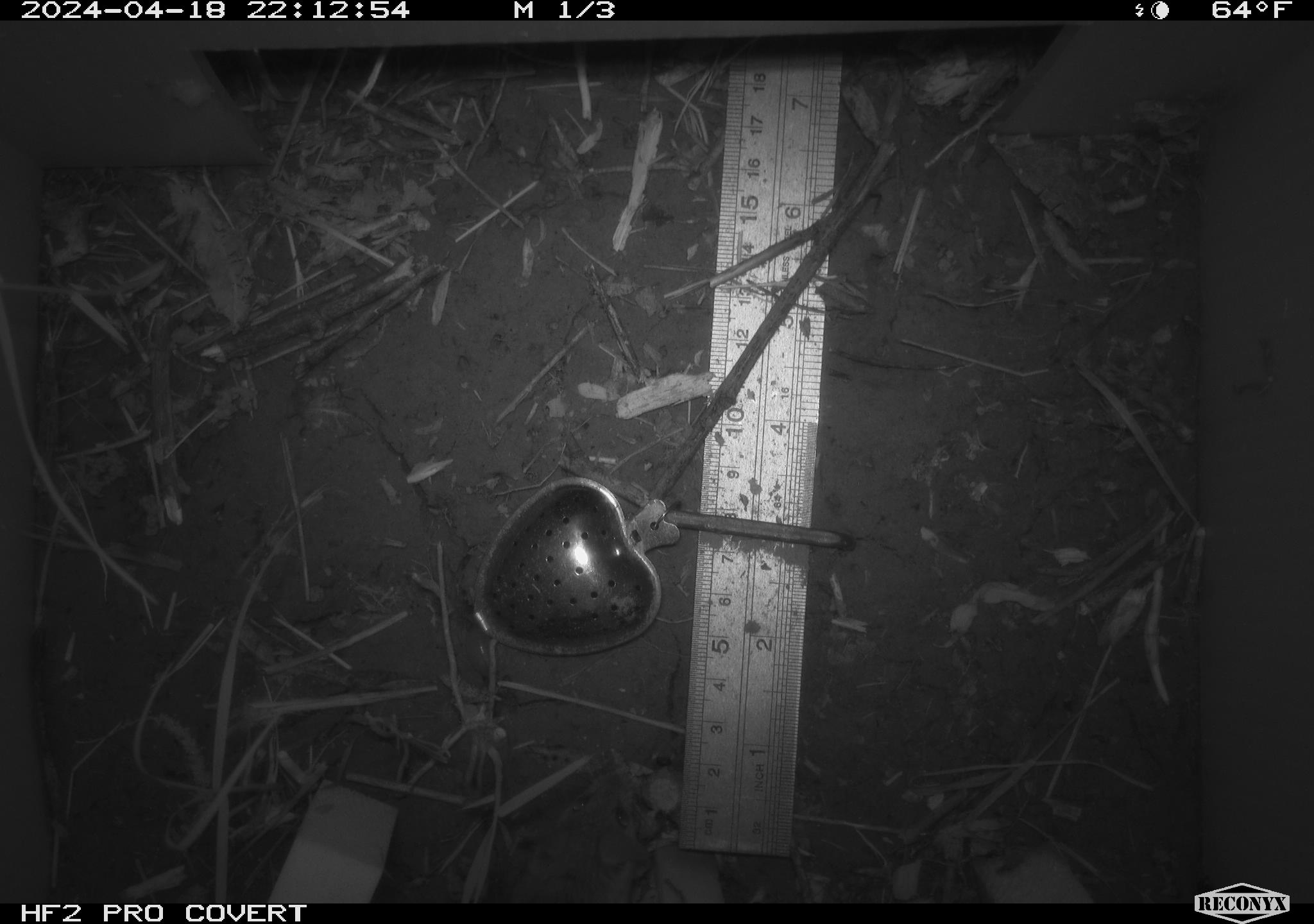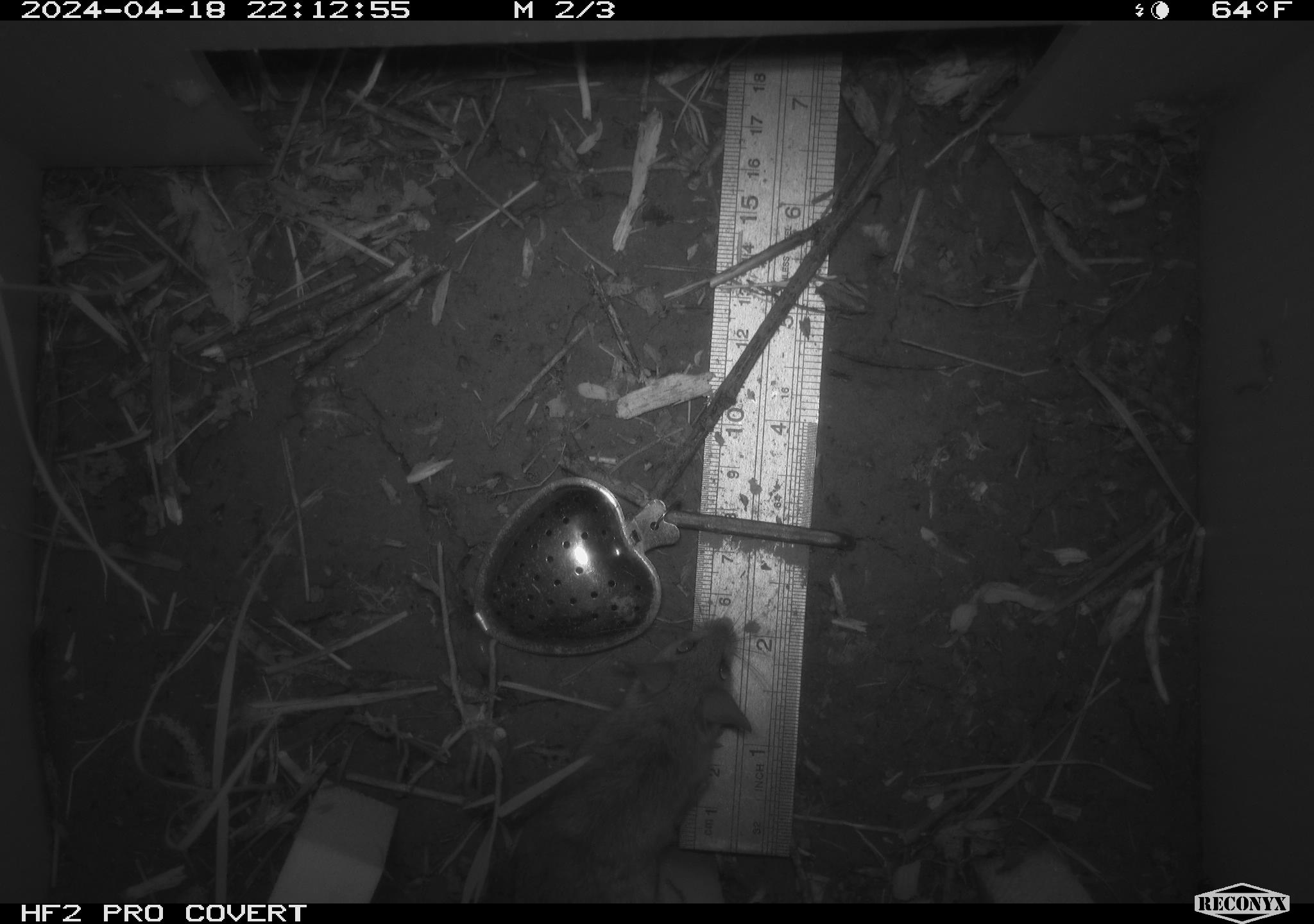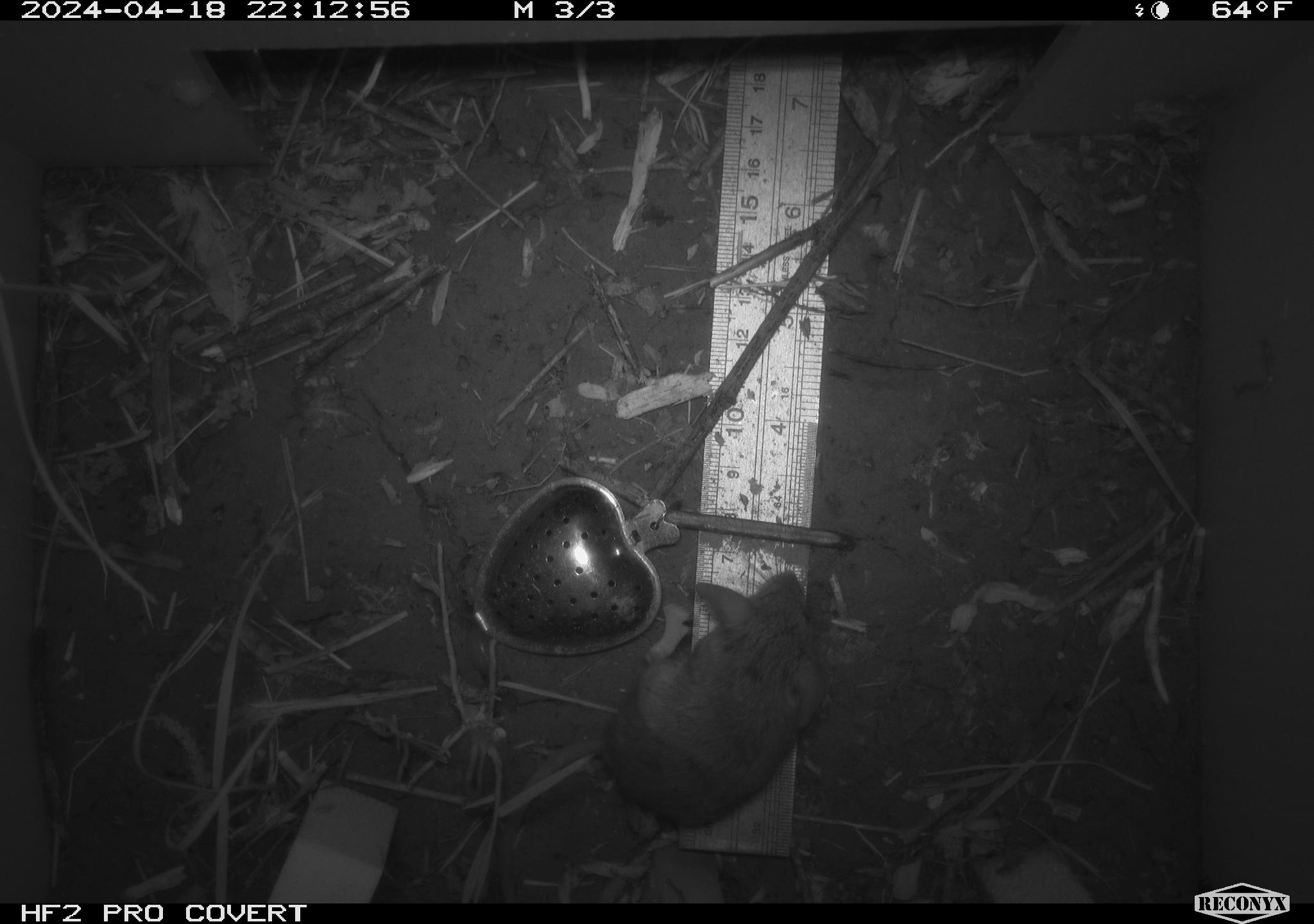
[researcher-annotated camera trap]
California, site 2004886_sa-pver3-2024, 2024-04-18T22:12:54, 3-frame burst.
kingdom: Animalia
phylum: Chordata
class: Mammalia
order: Rodentia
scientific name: Rodentia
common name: mouse species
Mouse species (Rodentia).